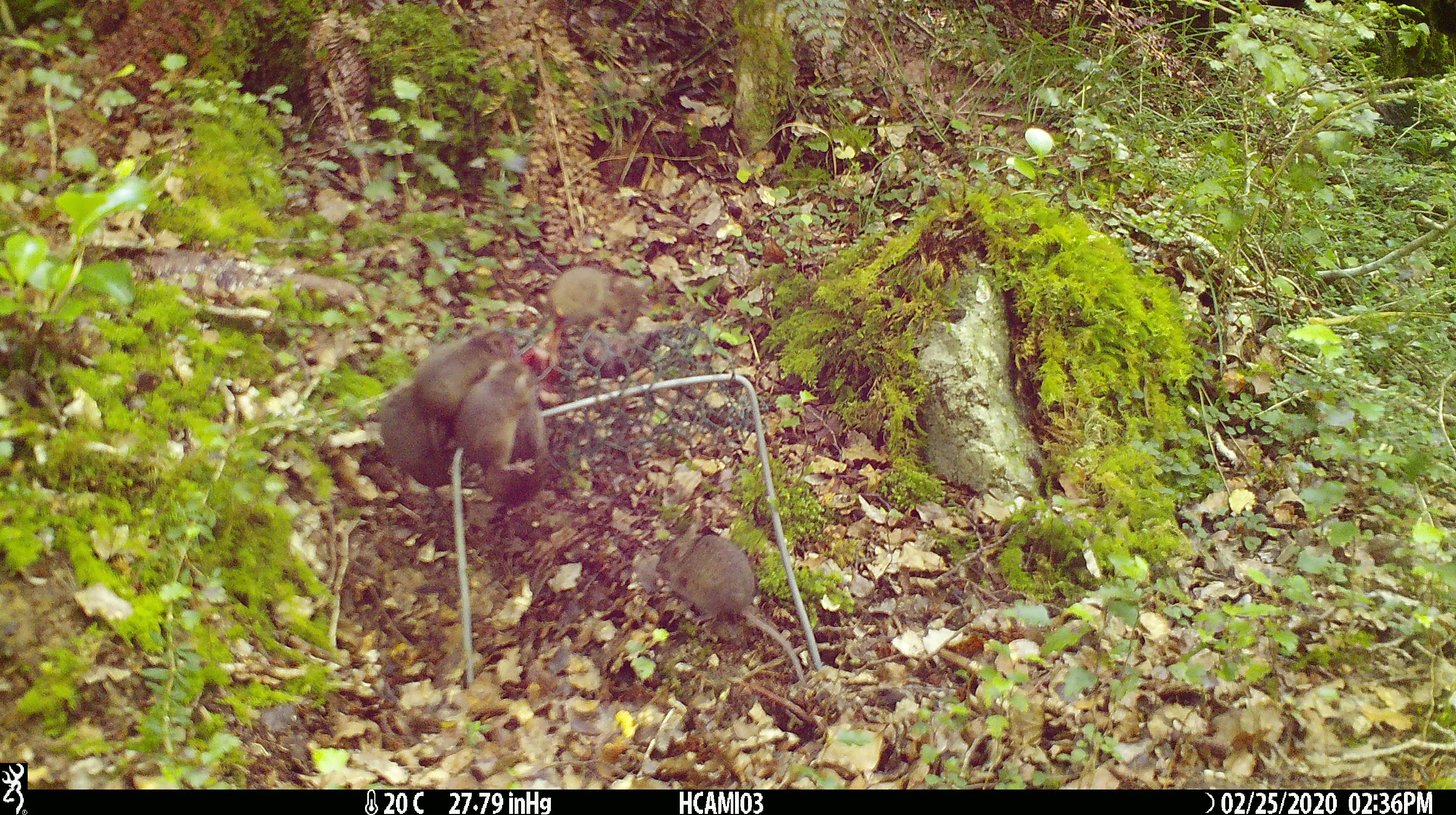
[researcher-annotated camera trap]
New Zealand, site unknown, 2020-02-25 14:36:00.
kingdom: Animalia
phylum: Chordata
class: Mammalia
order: Rodentia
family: Muridae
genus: Mus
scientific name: Mus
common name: mouse